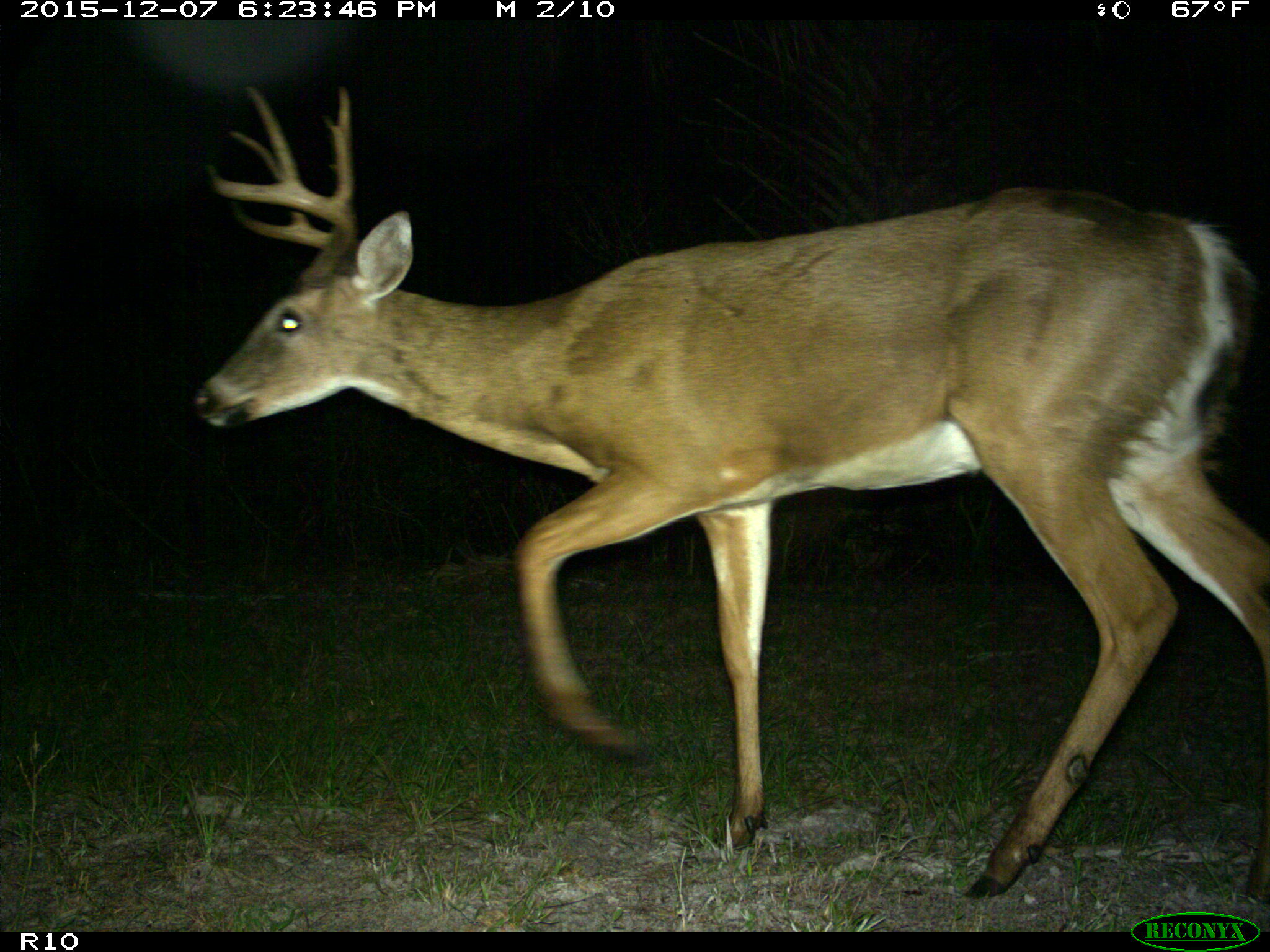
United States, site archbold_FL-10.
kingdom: Animalia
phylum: Chordata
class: Mammalia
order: Artiodactyla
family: Cervidae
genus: Odocoileus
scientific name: Odocoileus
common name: deer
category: unidentified deer